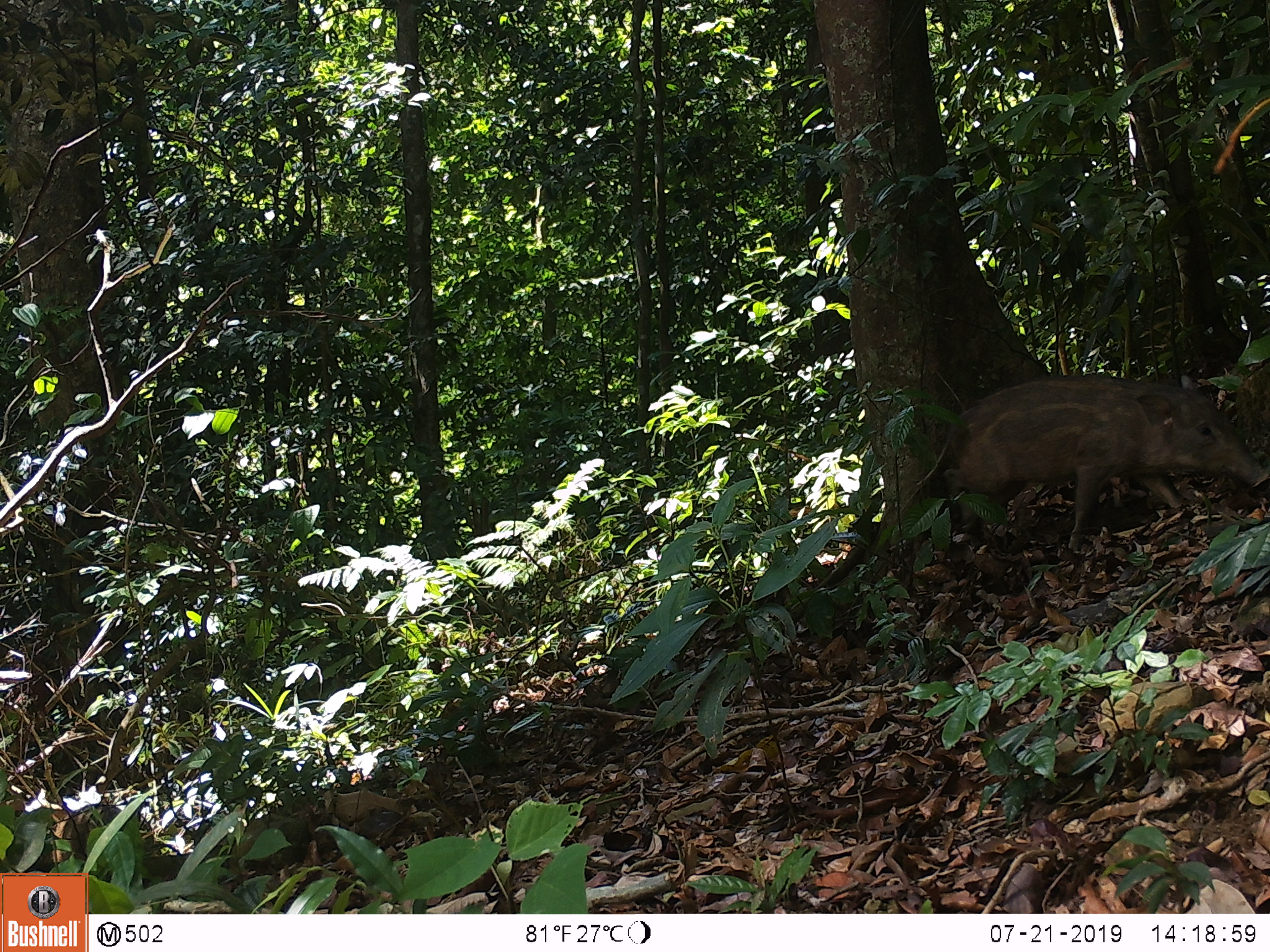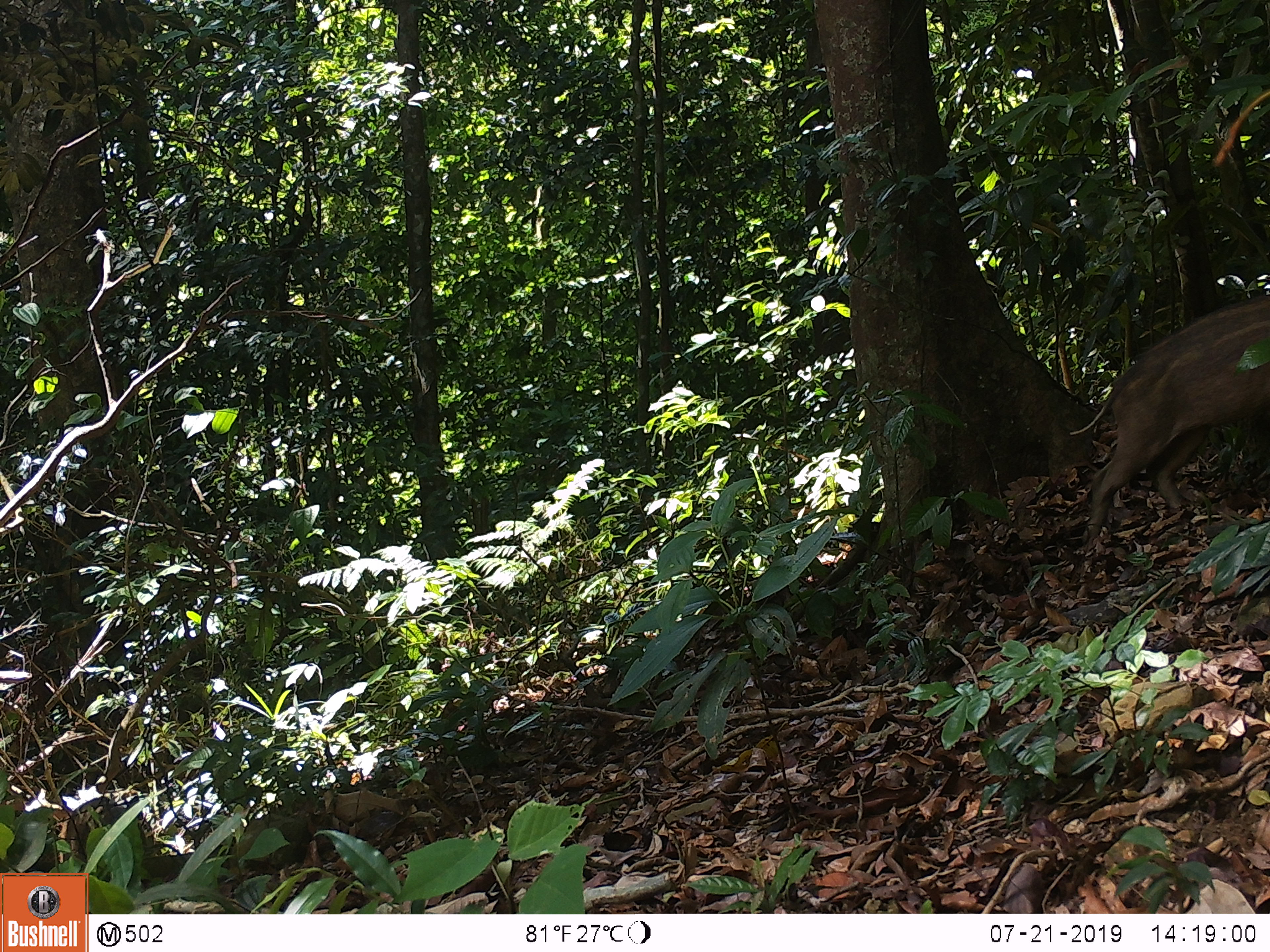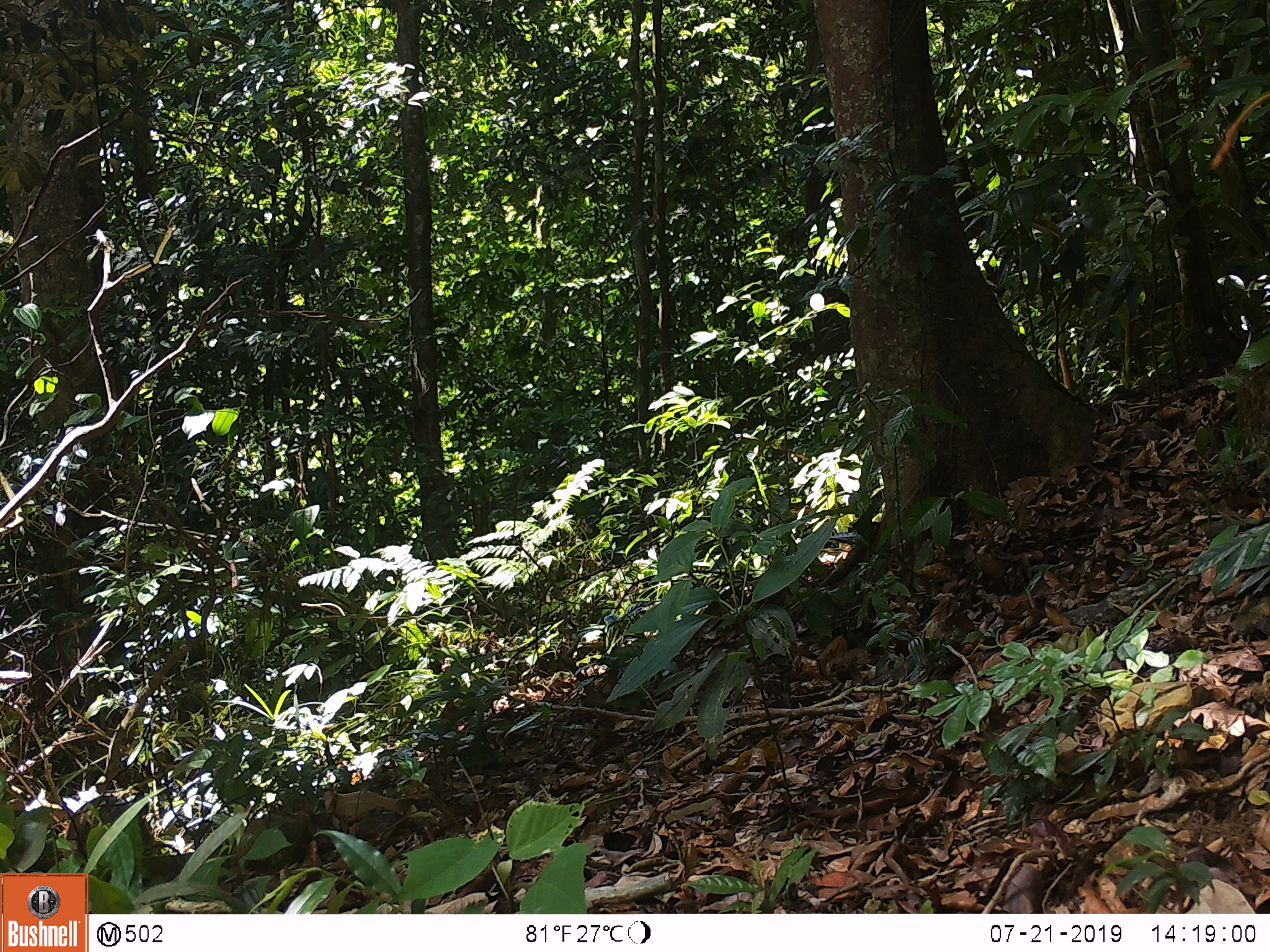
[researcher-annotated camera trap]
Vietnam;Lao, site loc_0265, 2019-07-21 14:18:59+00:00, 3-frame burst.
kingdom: Animalia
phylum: Chordata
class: Mammalia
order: Artiodactyla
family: Suidae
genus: Sus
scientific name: Sus scrofa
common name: eurasian wild pig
Eurasian wild pig (Sus scrofa). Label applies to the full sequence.